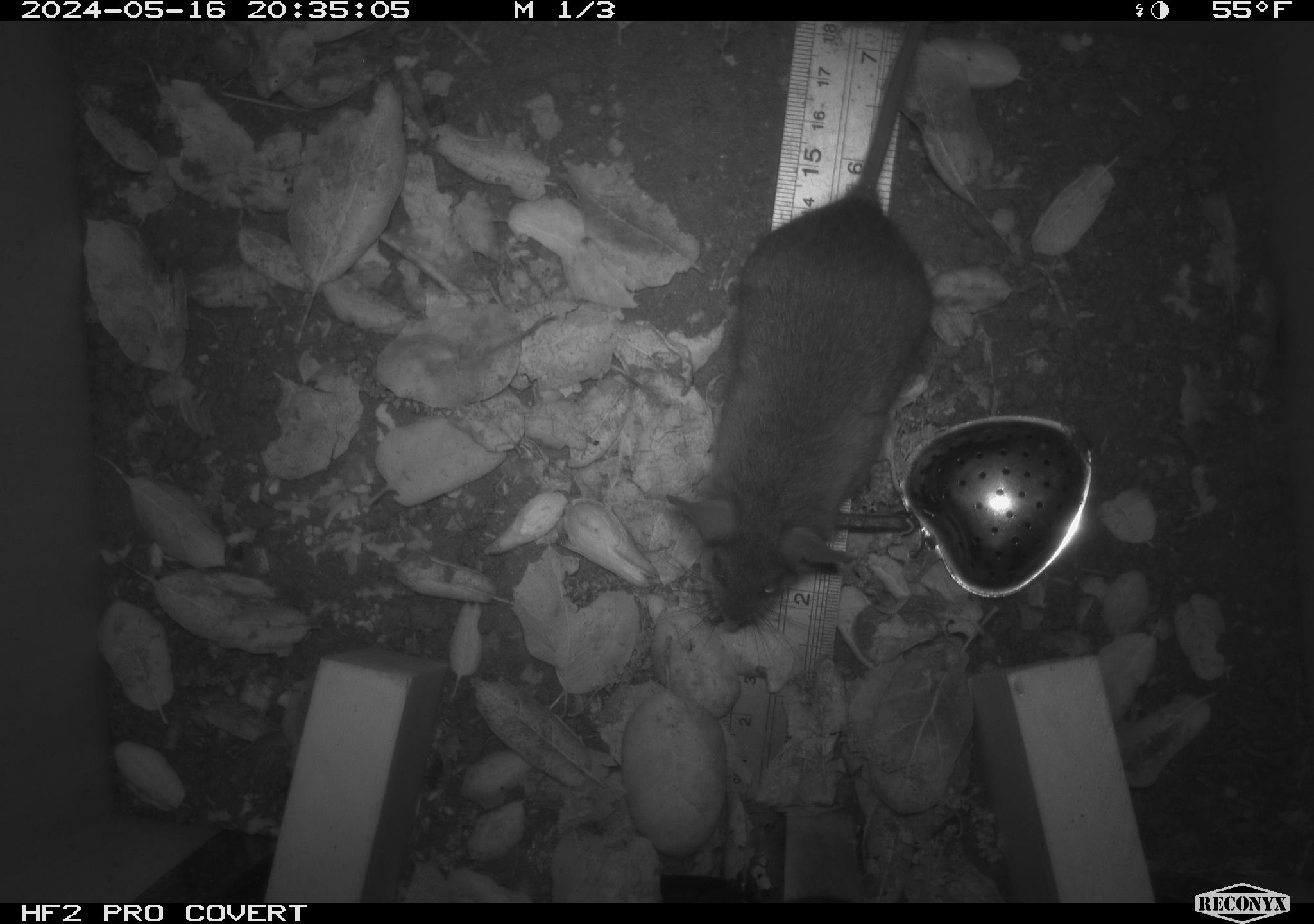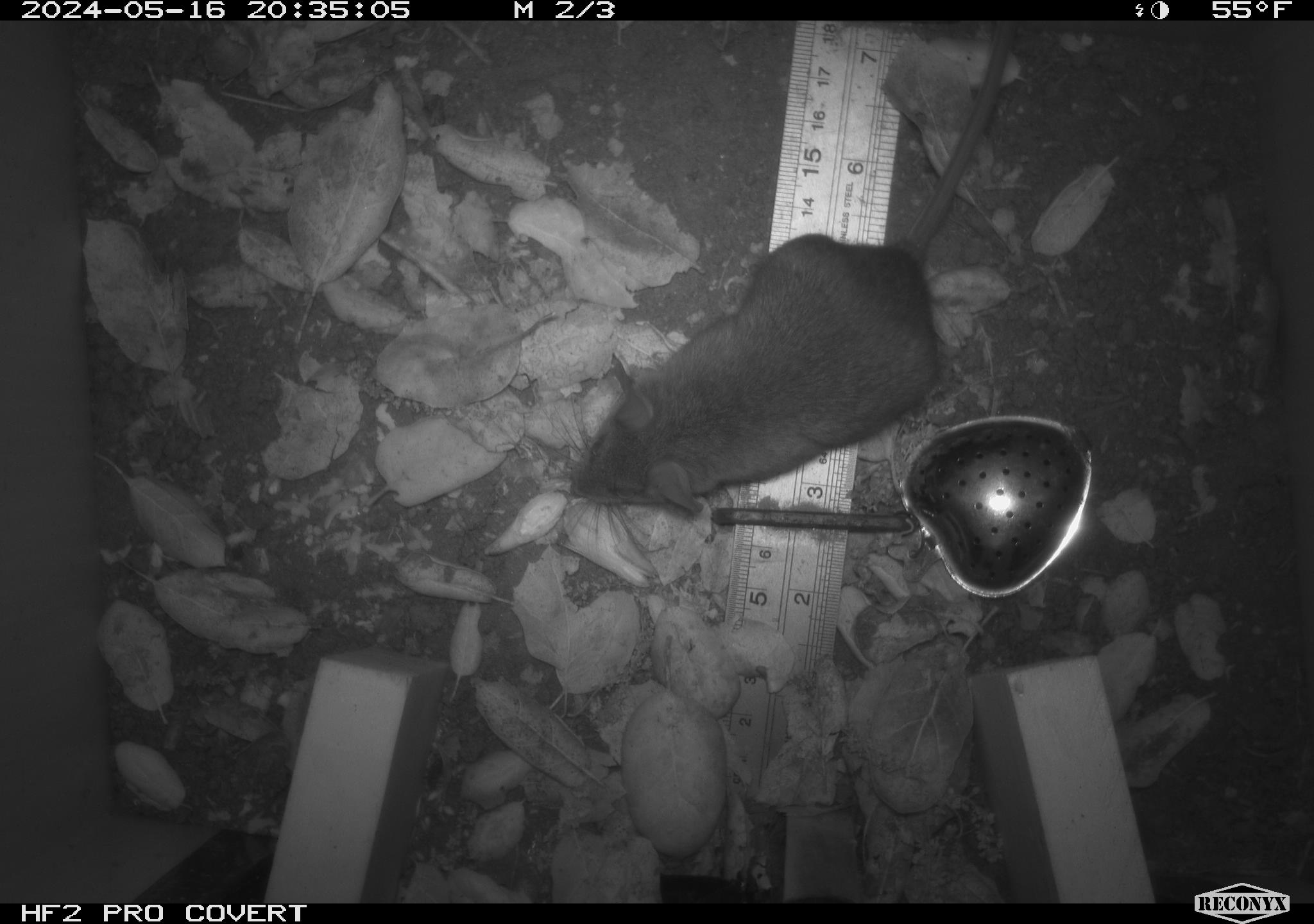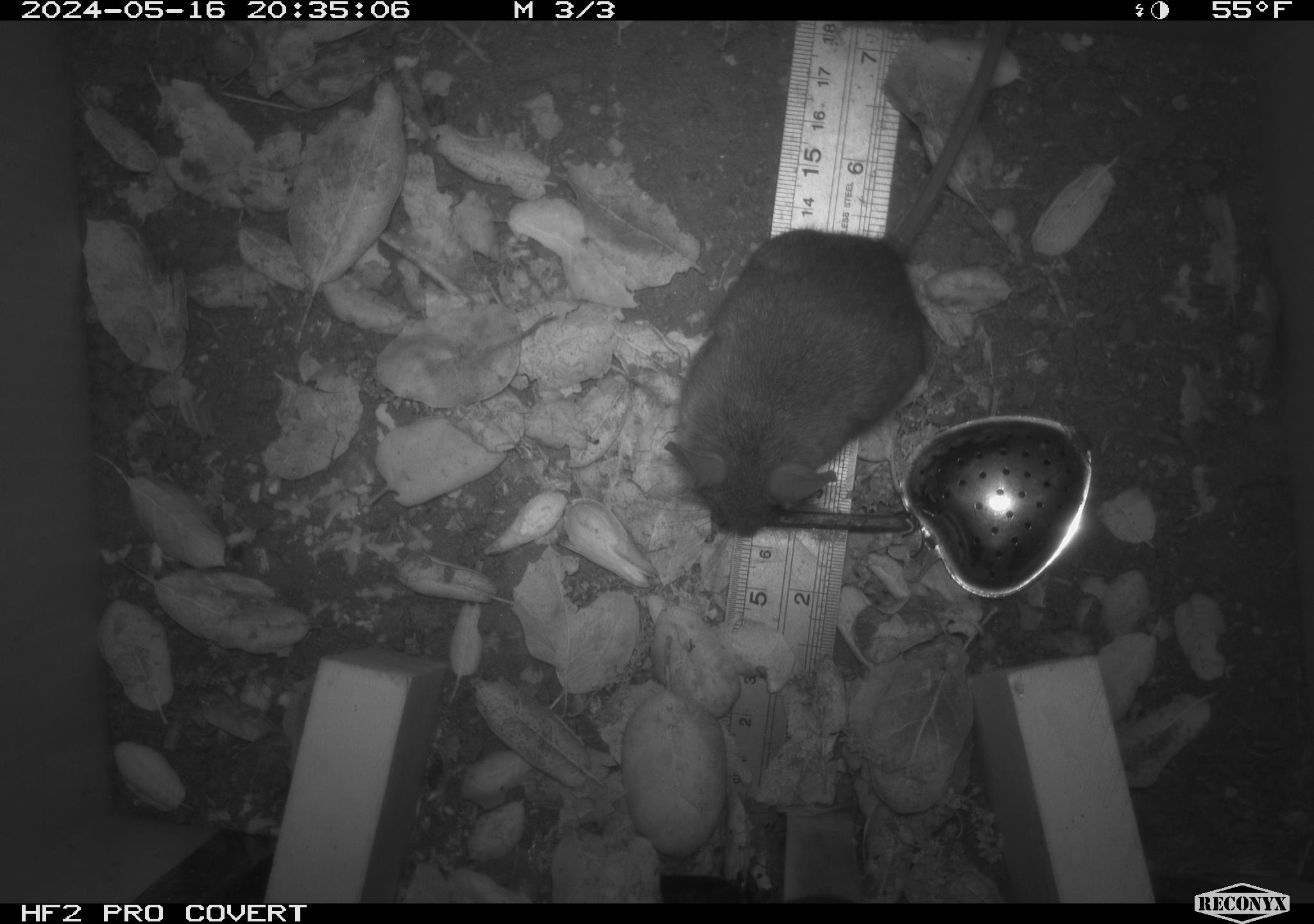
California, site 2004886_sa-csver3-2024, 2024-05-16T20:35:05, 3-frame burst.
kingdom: Animalia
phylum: Chordata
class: Mammalia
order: Rodentia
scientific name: Rodentia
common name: rodent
Rodent (Rodentia).